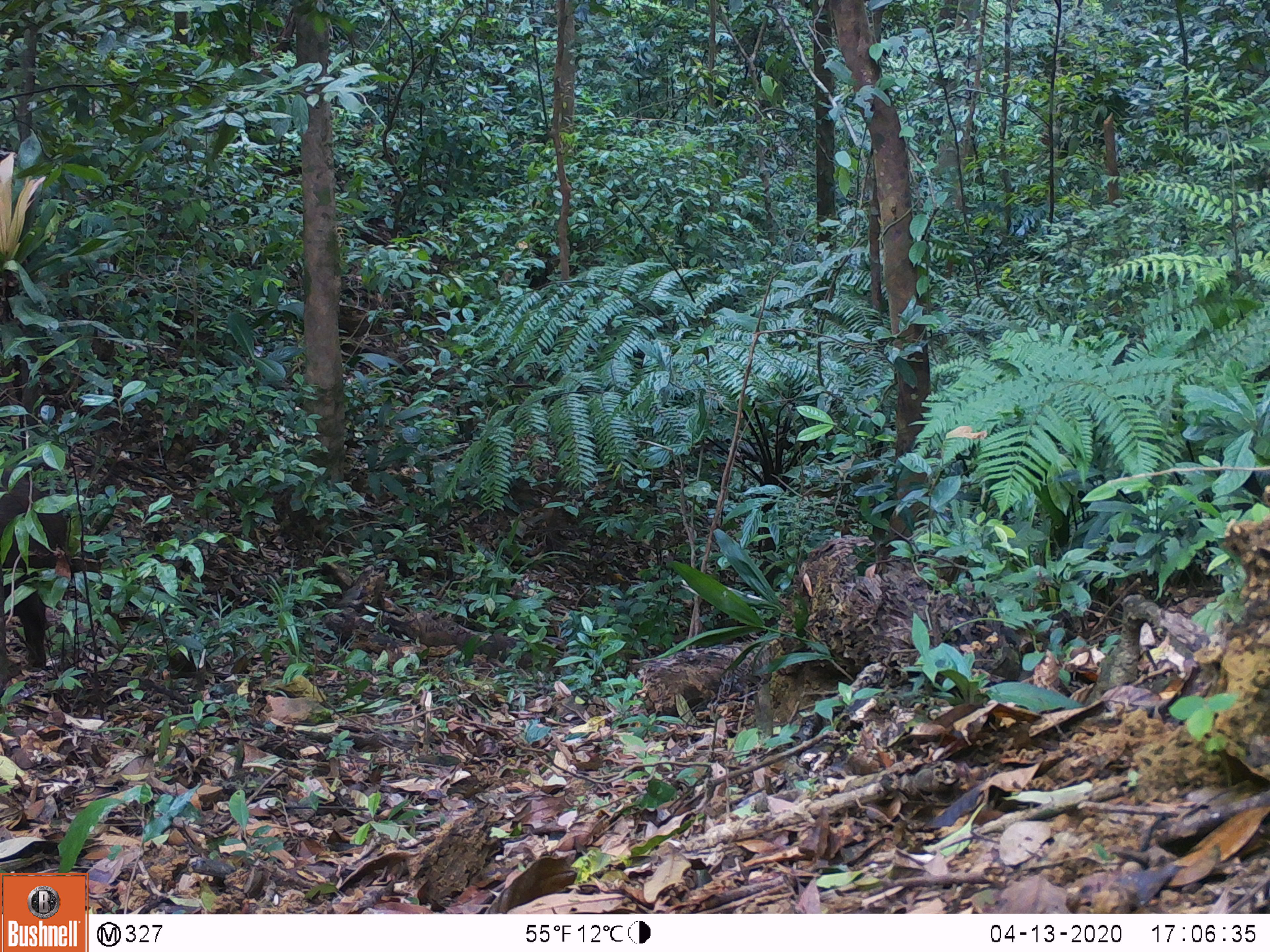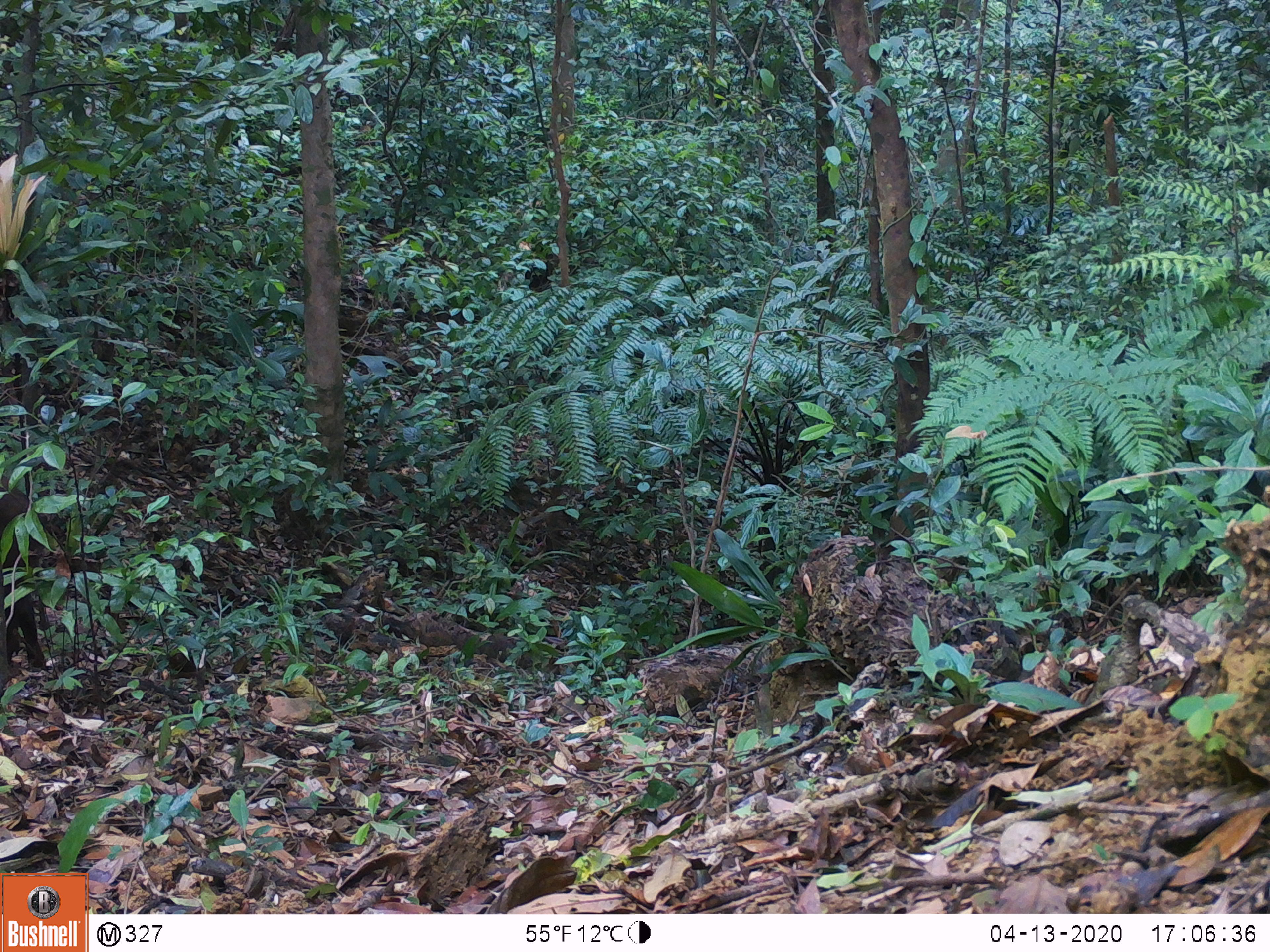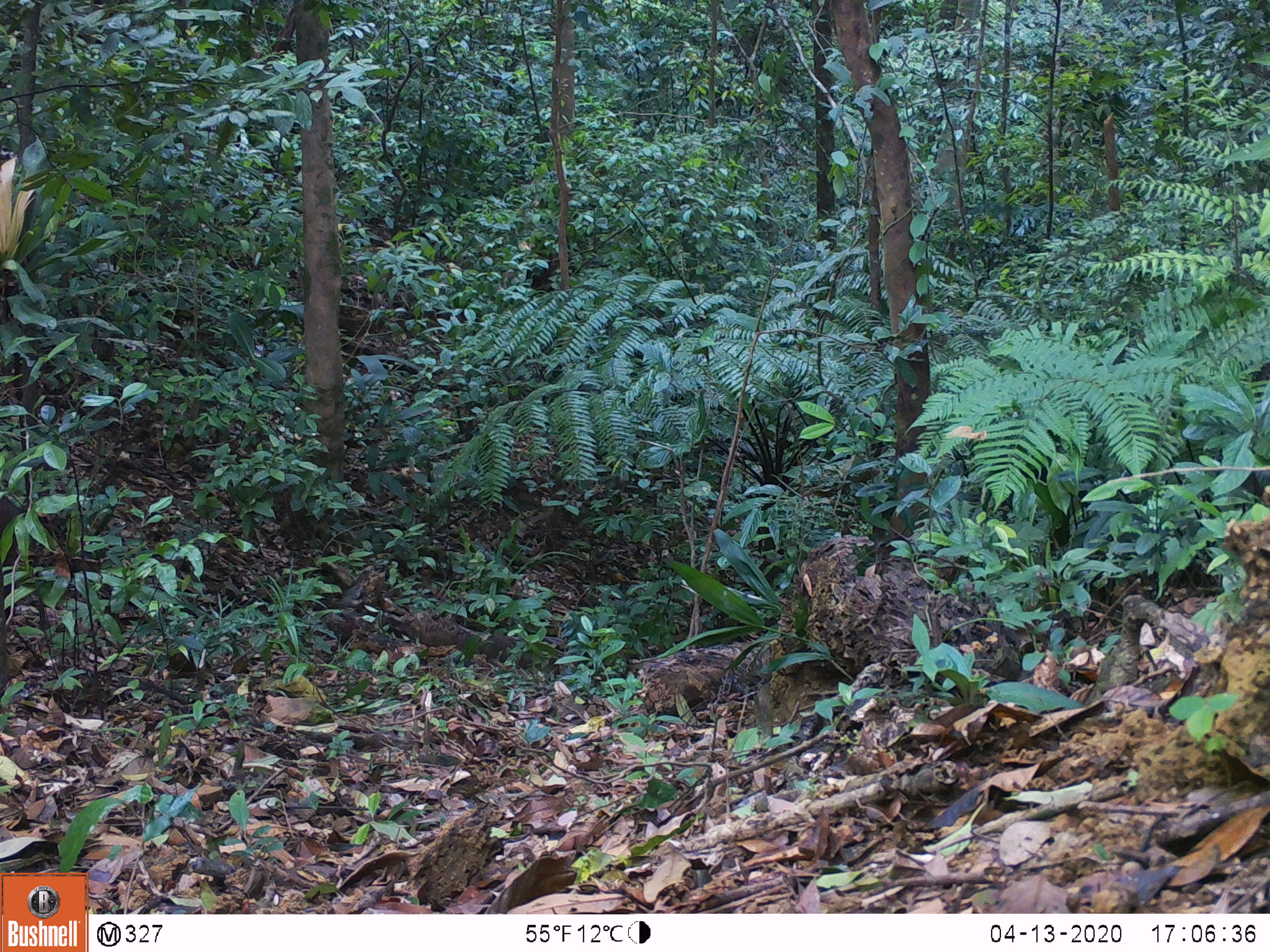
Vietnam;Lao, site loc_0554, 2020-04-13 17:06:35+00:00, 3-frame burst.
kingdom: Animalia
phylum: Chordata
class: Mammalia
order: Artiodactyla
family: Suidae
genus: Sus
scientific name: Sus scrofa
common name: eurasian wild pig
Eurasian wild pig (Sus scrofa). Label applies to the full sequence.